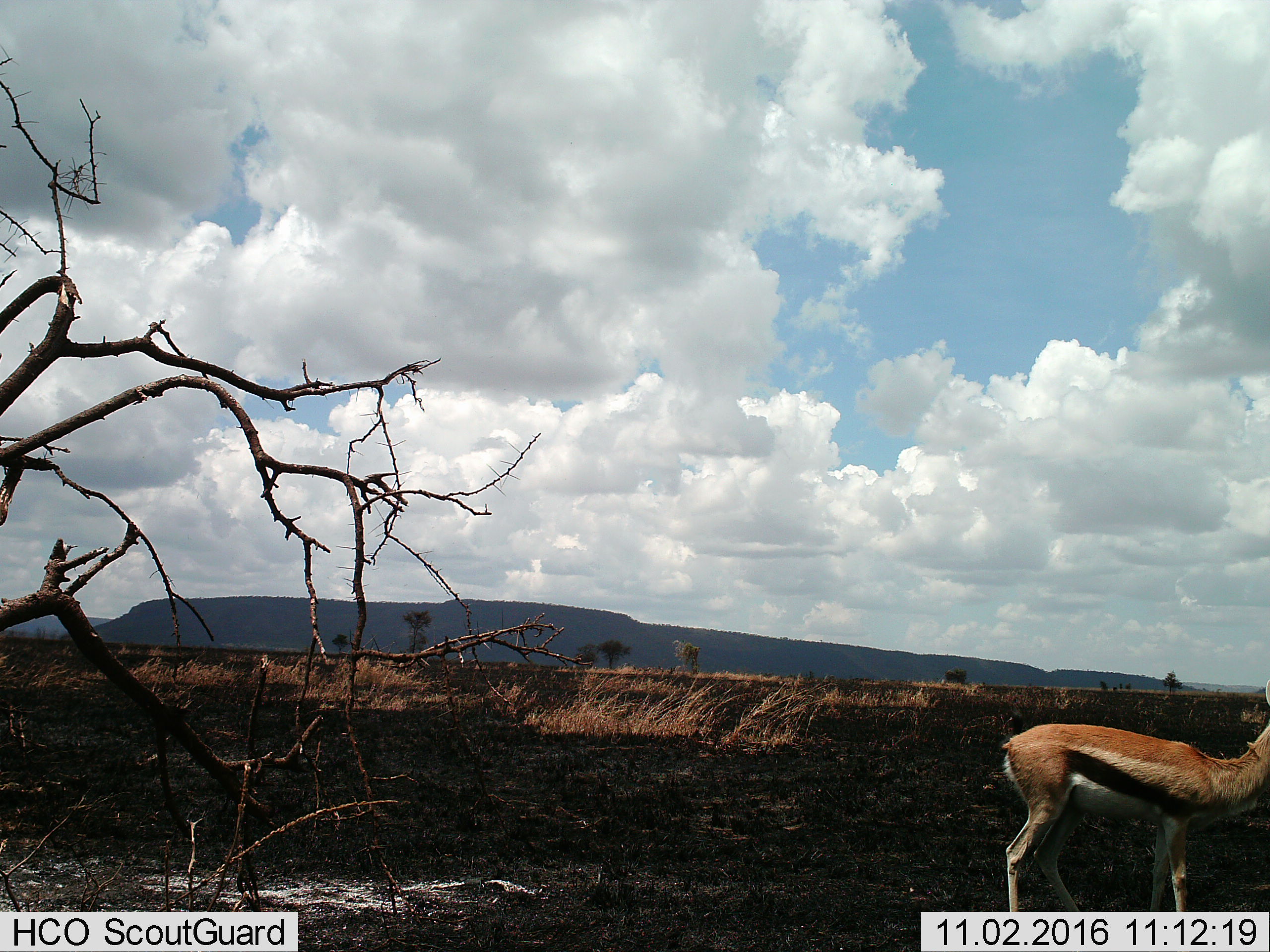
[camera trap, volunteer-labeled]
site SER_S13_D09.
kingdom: Animalia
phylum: Chordata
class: Mammalia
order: Artiodactyla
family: Bovidae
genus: Eudorcas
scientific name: Eudorcas thomsonii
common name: thomson's gazelle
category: gazellethomsons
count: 1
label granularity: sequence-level